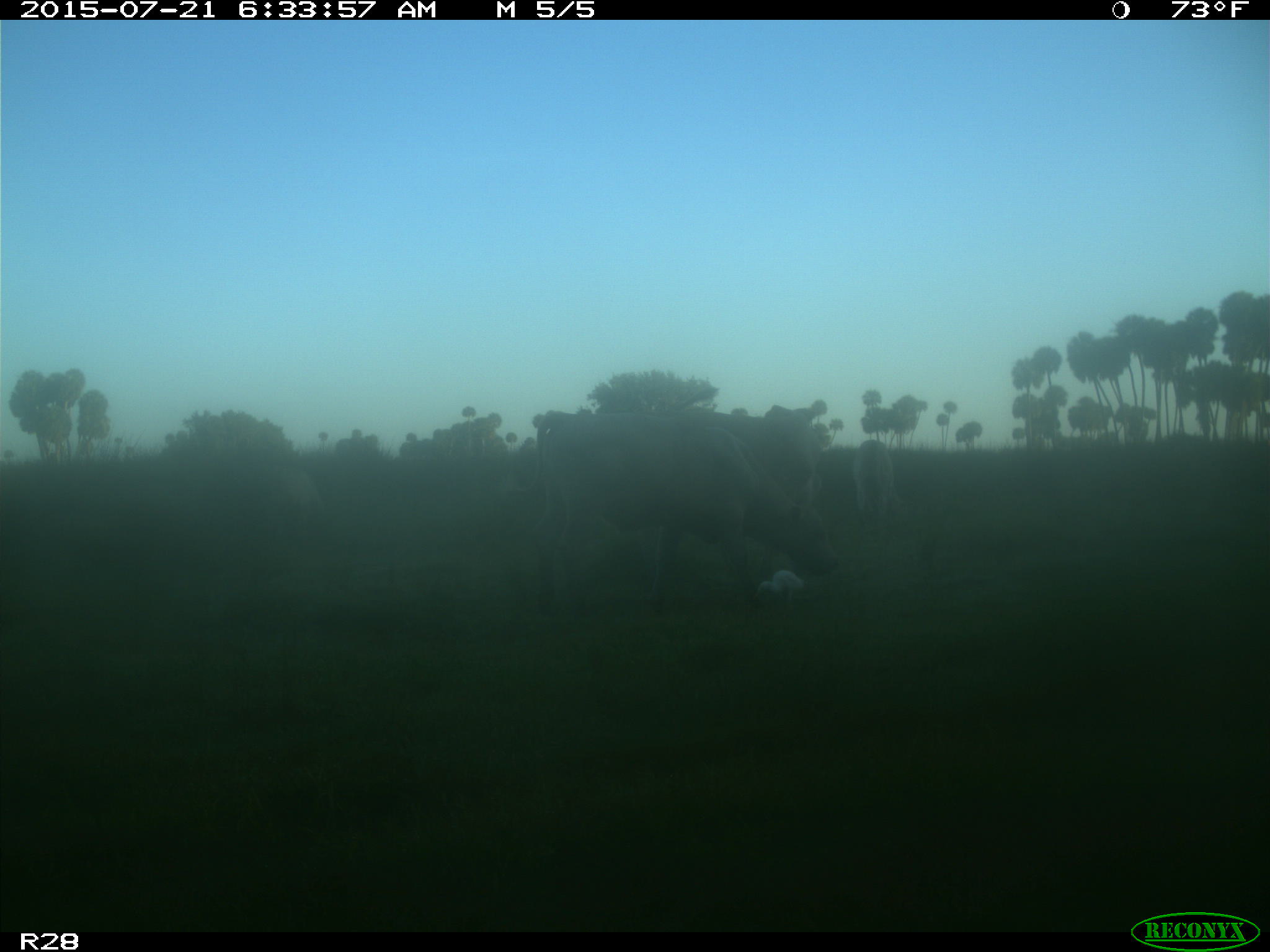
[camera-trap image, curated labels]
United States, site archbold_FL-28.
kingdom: Animalia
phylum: Chordata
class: Mammalia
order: Artiodactyla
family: Bovidae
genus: Bos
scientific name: Bos taurus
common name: domestic cow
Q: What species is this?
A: Bos taurus (domestic cow).